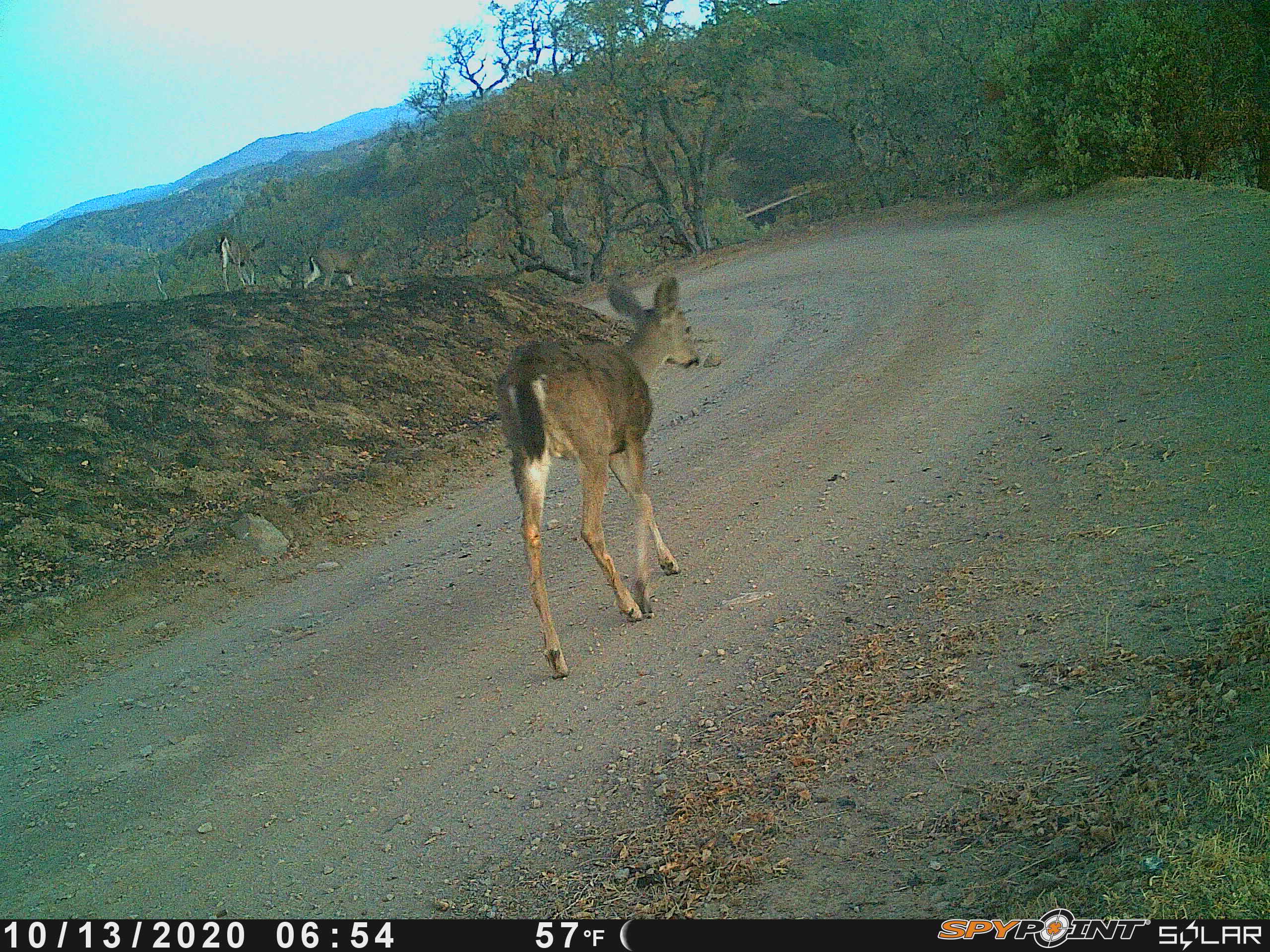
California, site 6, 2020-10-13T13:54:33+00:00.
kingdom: Animalia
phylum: Chordata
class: Mammalia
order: Artiodactyla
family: Cervidae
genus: Odocoileus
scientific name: Odocoileus hemionus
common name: mule deer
Mule deer (Odocoileus hemionus).